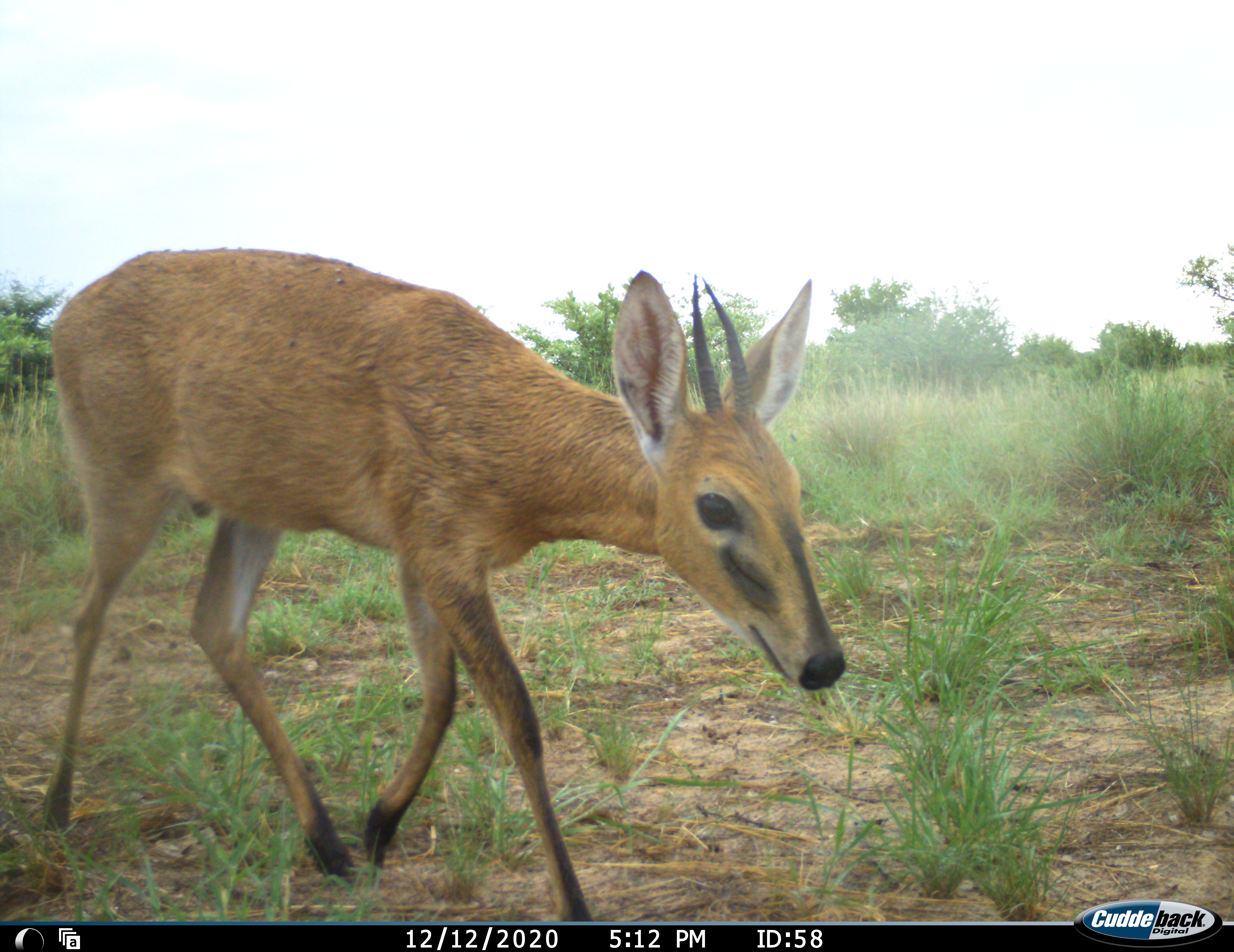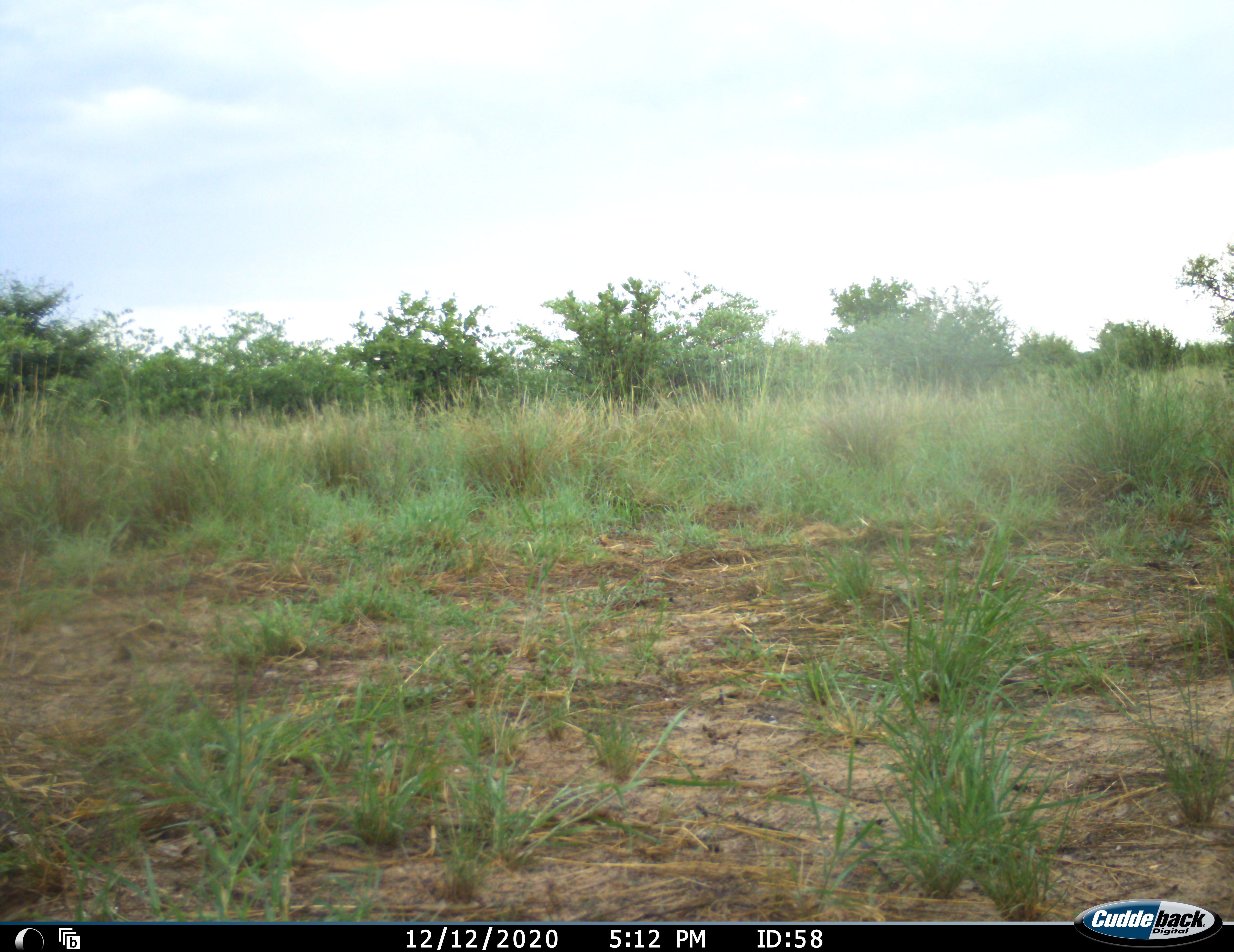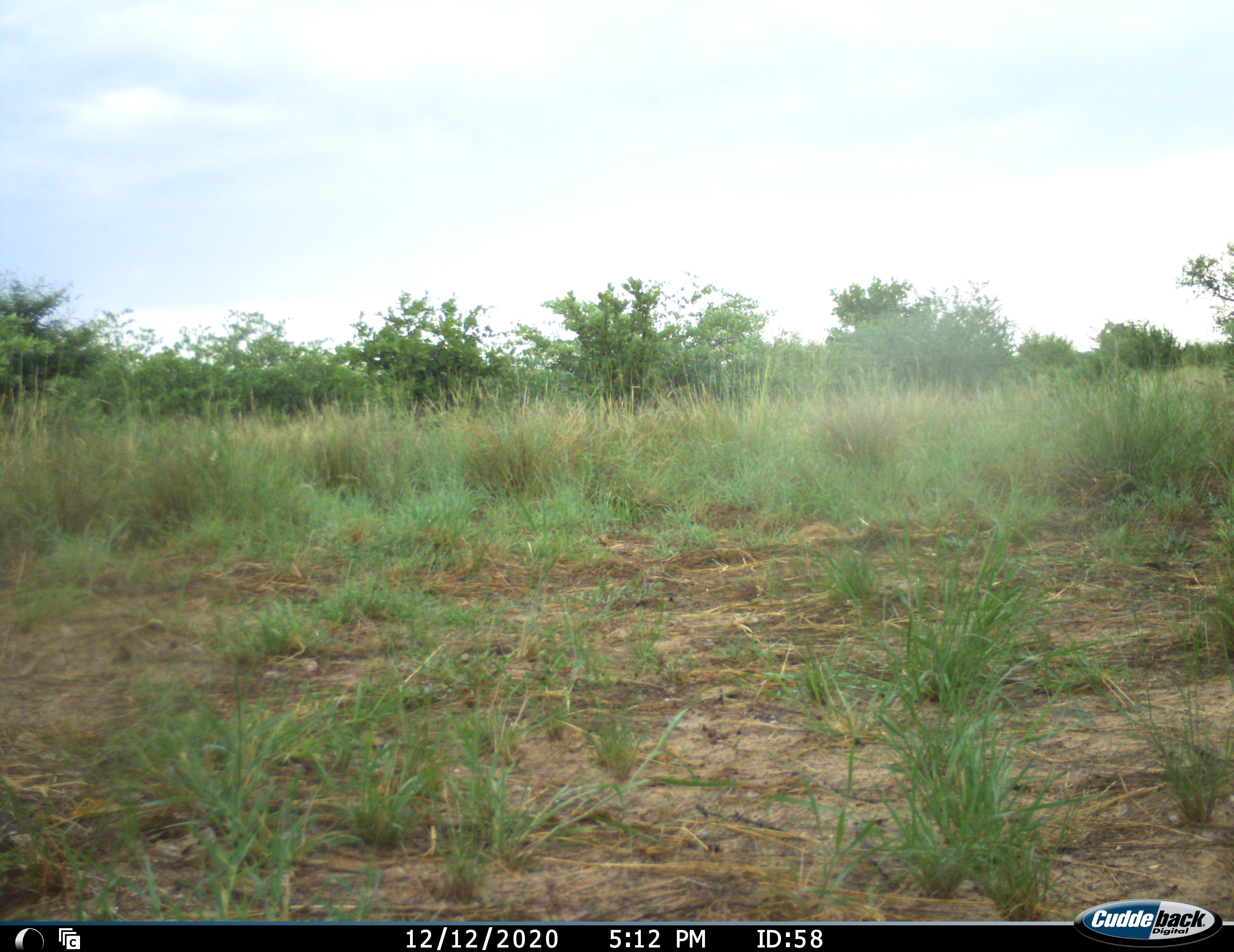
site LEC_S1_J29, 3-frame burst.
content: unidentified animal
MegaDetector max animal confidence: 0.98